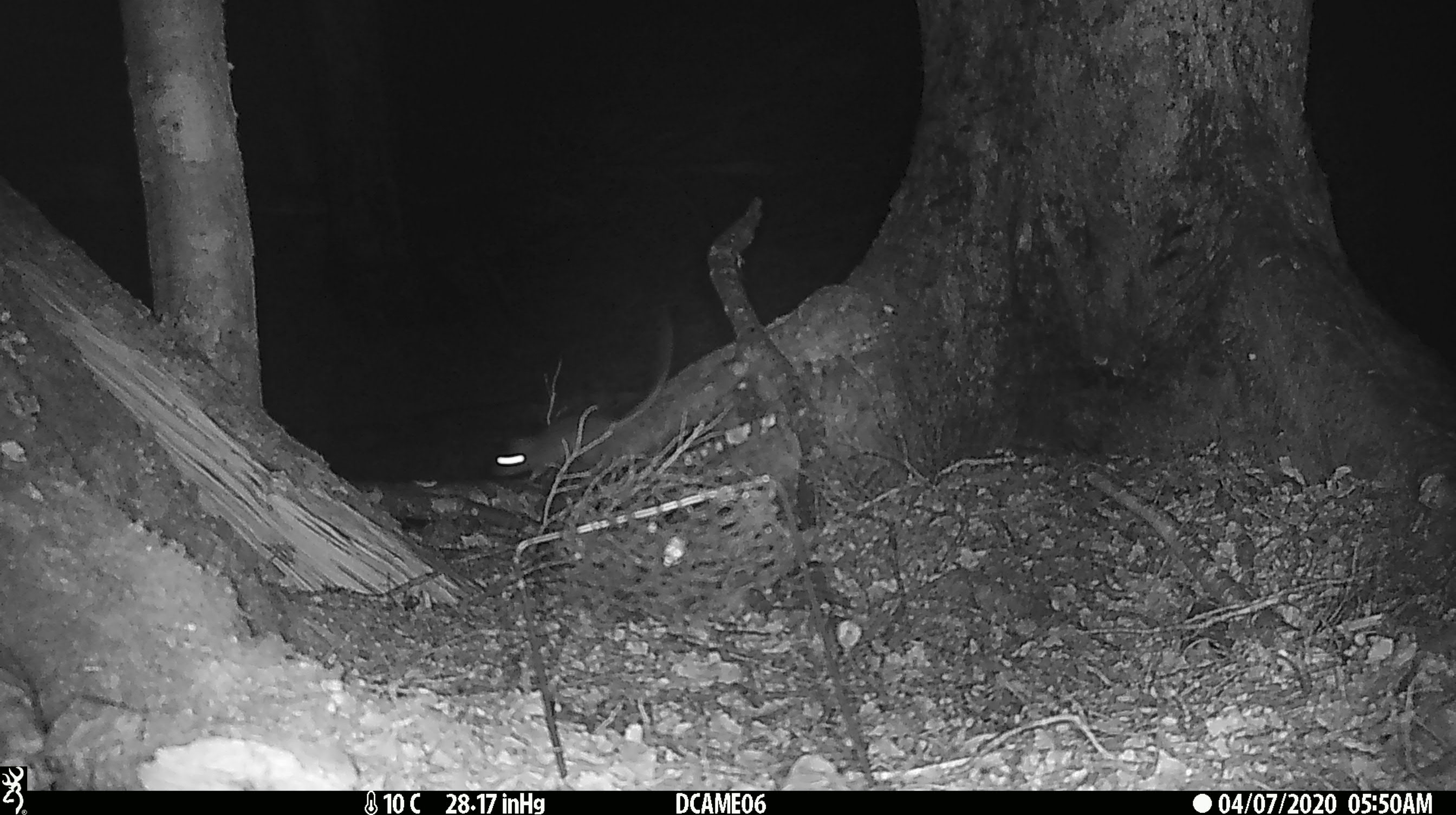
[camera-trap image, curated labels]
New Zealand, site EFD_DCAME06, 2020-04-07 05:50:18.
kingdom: Animalia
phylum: Chordata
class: Mammalia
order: Rodentia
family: Muridae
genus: Rattus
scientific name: Rattus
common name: rat